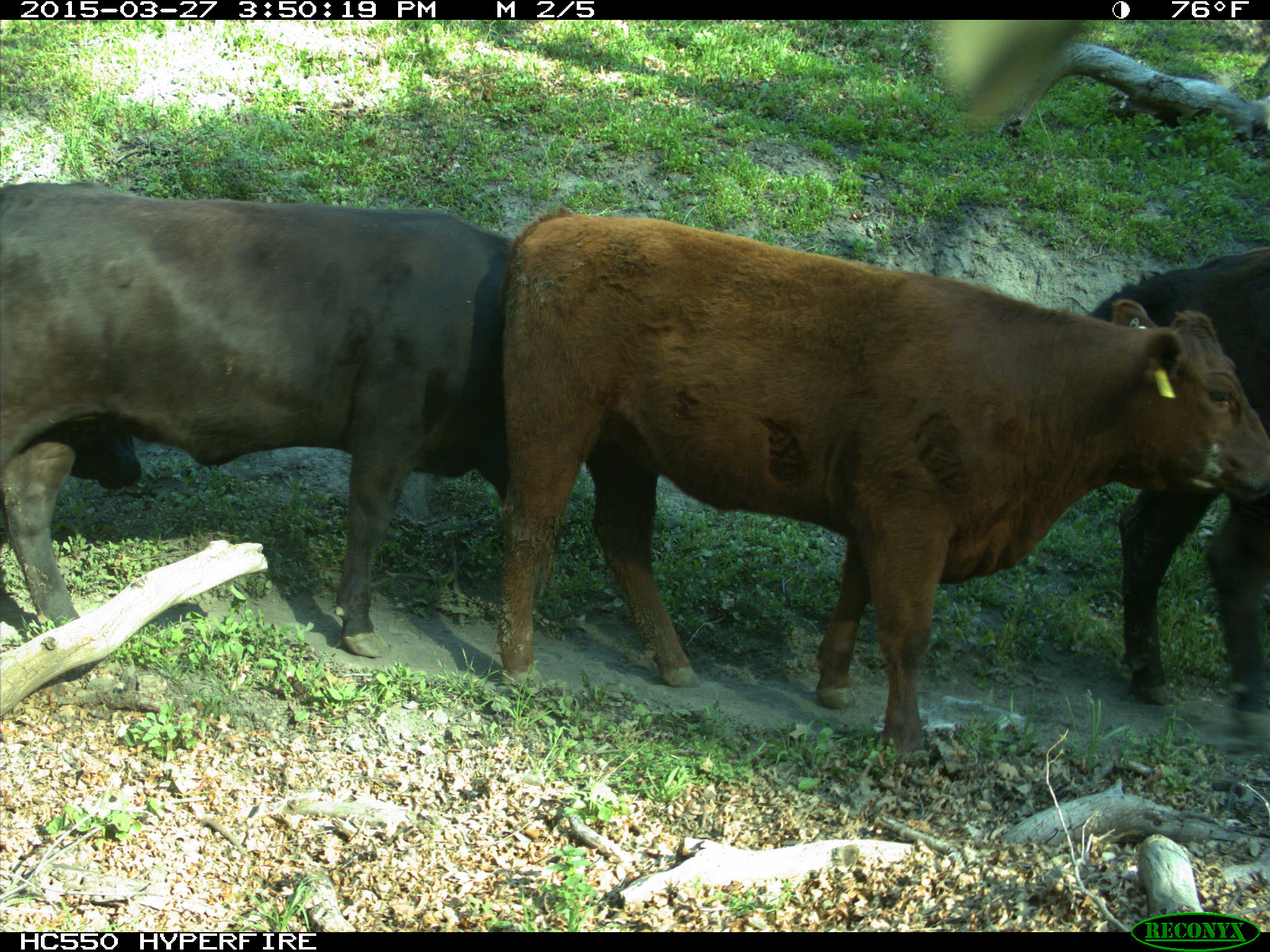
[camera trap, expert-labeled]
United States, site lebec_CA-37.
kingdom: Animalia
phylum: Chordata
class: Mammalia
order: Artiodactyla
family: Bovidae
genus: Bos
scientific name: Bos taurus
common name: domestic cow